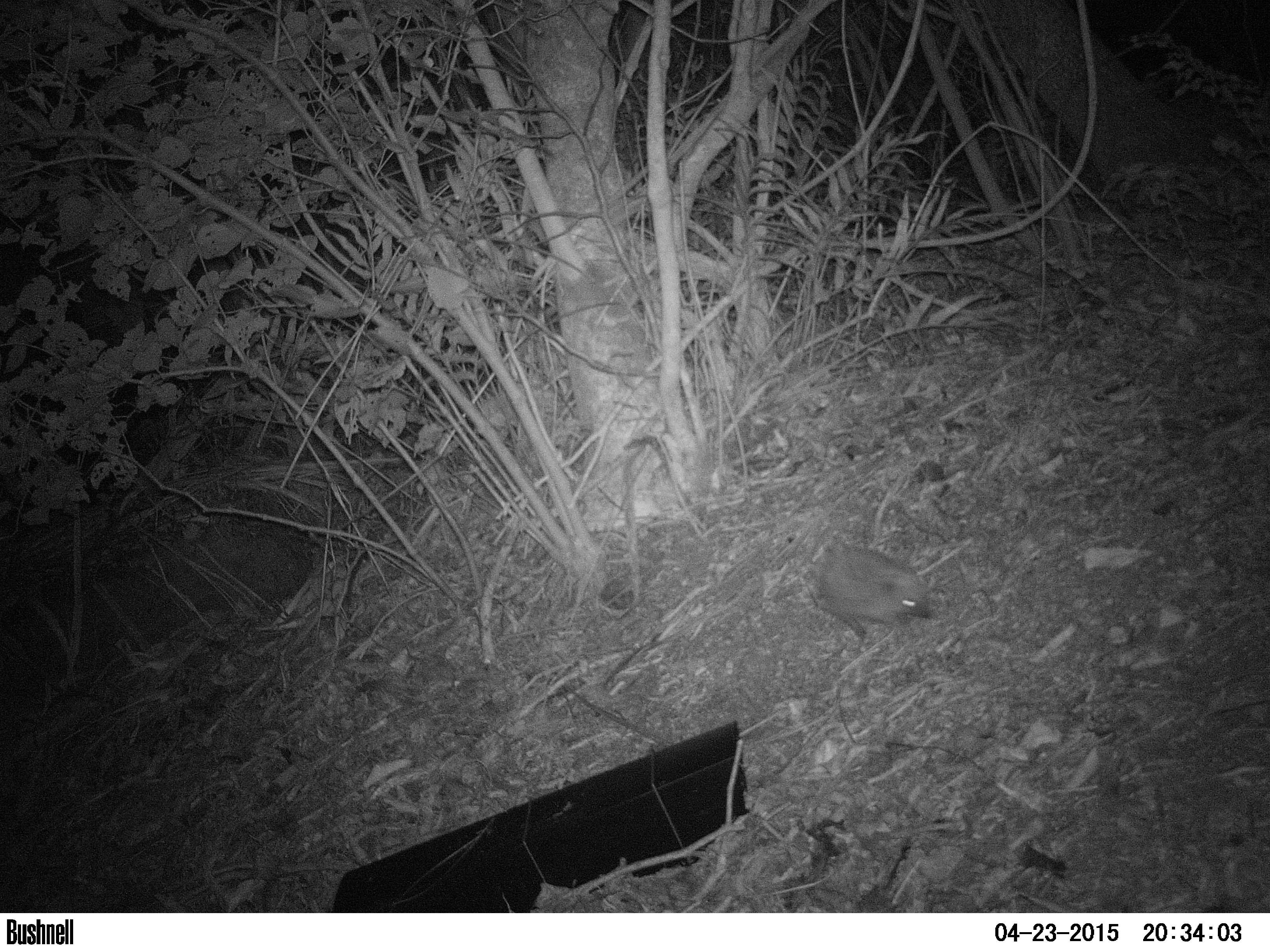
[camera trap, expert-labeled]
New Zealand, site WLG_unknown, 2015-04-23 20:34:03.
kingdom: Animalia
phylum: Chordata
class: Mammalia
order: Eulipotyphla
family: Erinaceidae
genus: Erinaceus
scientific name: Erinaceus europaeus europaeus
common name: european hedgehog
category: hedgehog